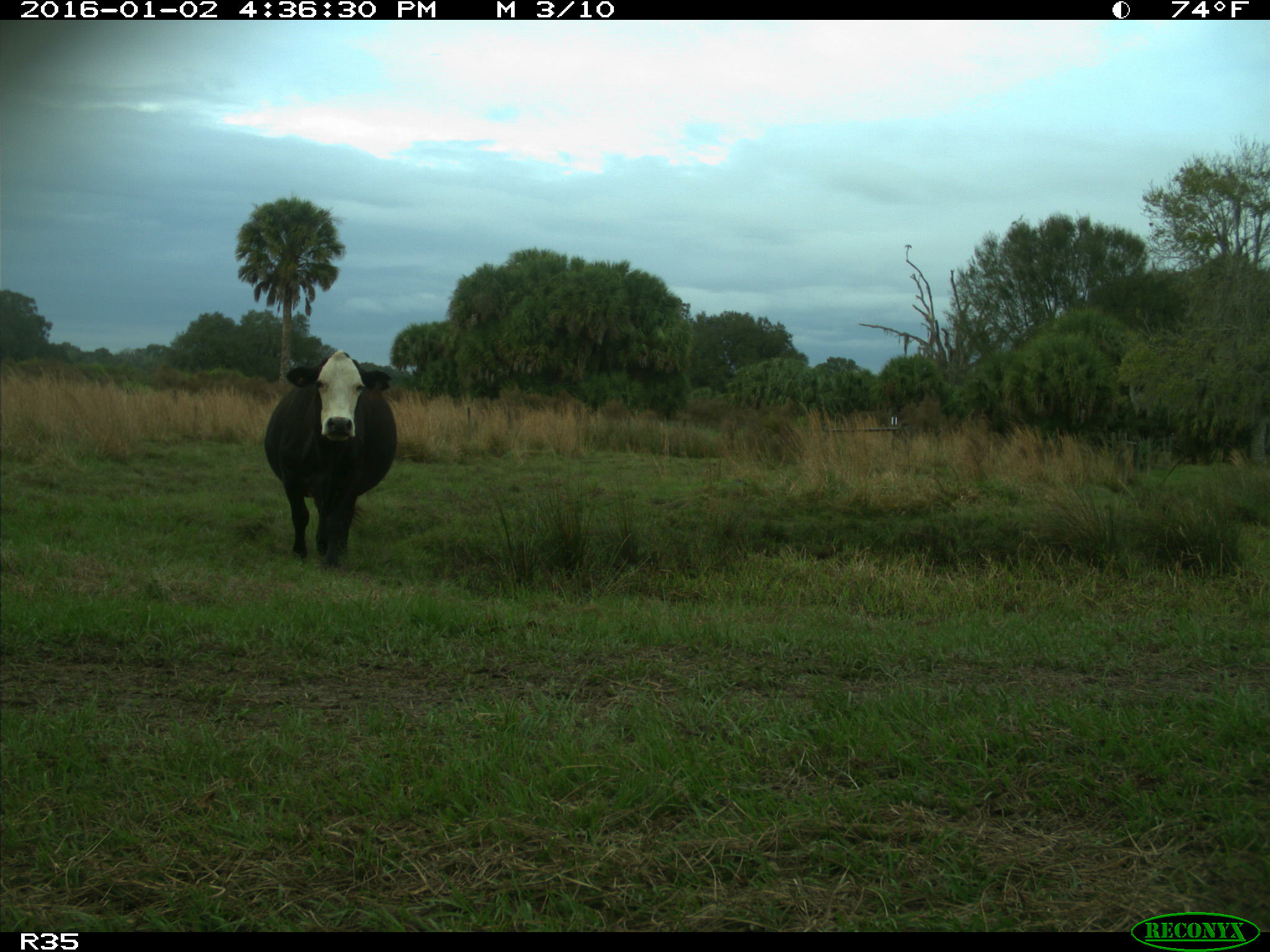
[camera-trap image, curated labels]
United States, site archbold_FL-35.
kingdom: Animalia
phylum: Chordata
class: Mammalia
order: Artiodactyla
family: Bovidae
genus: Bos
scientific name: Bos taurus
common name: domestic cow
Bos taurus (domestic cow).